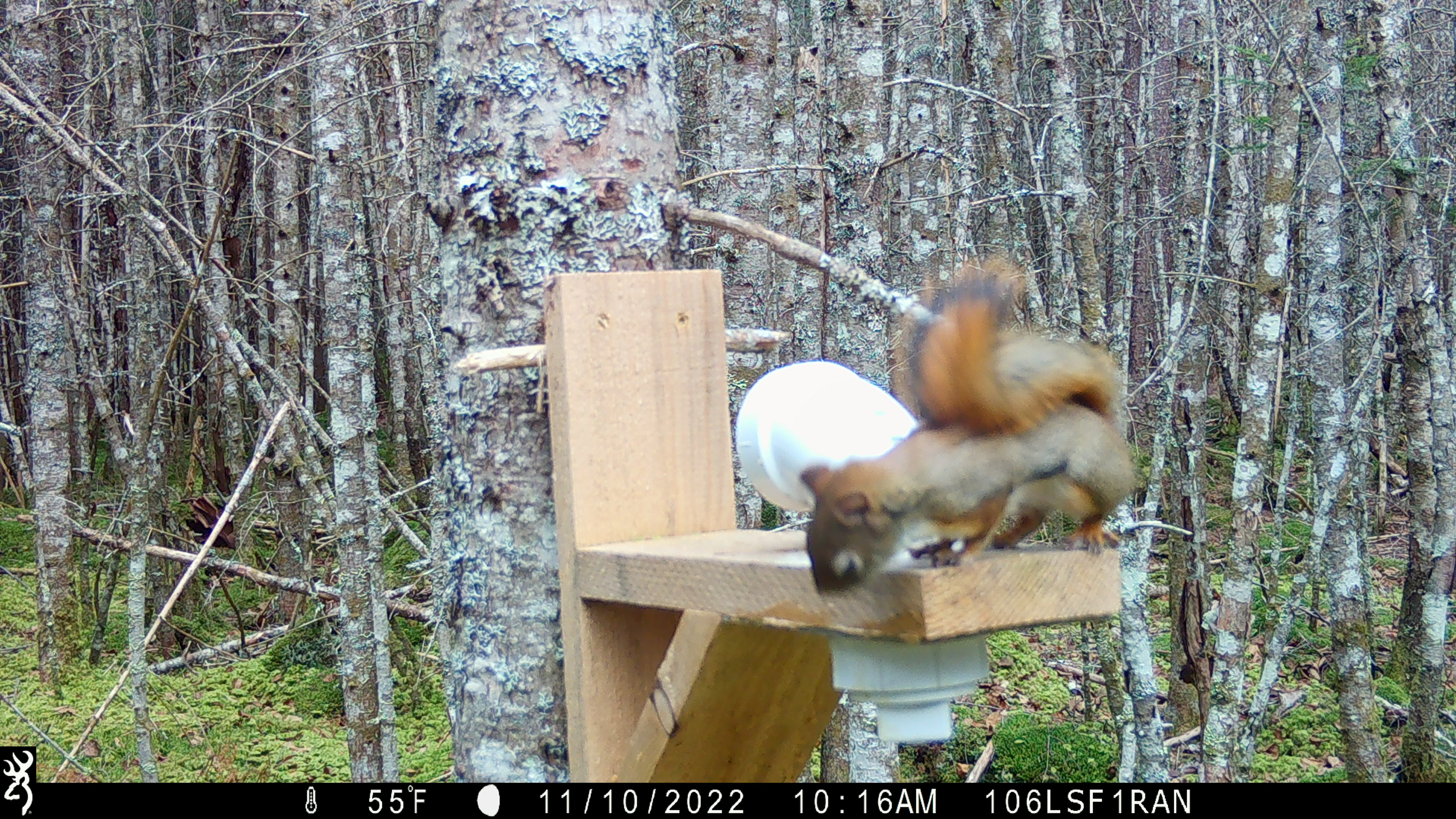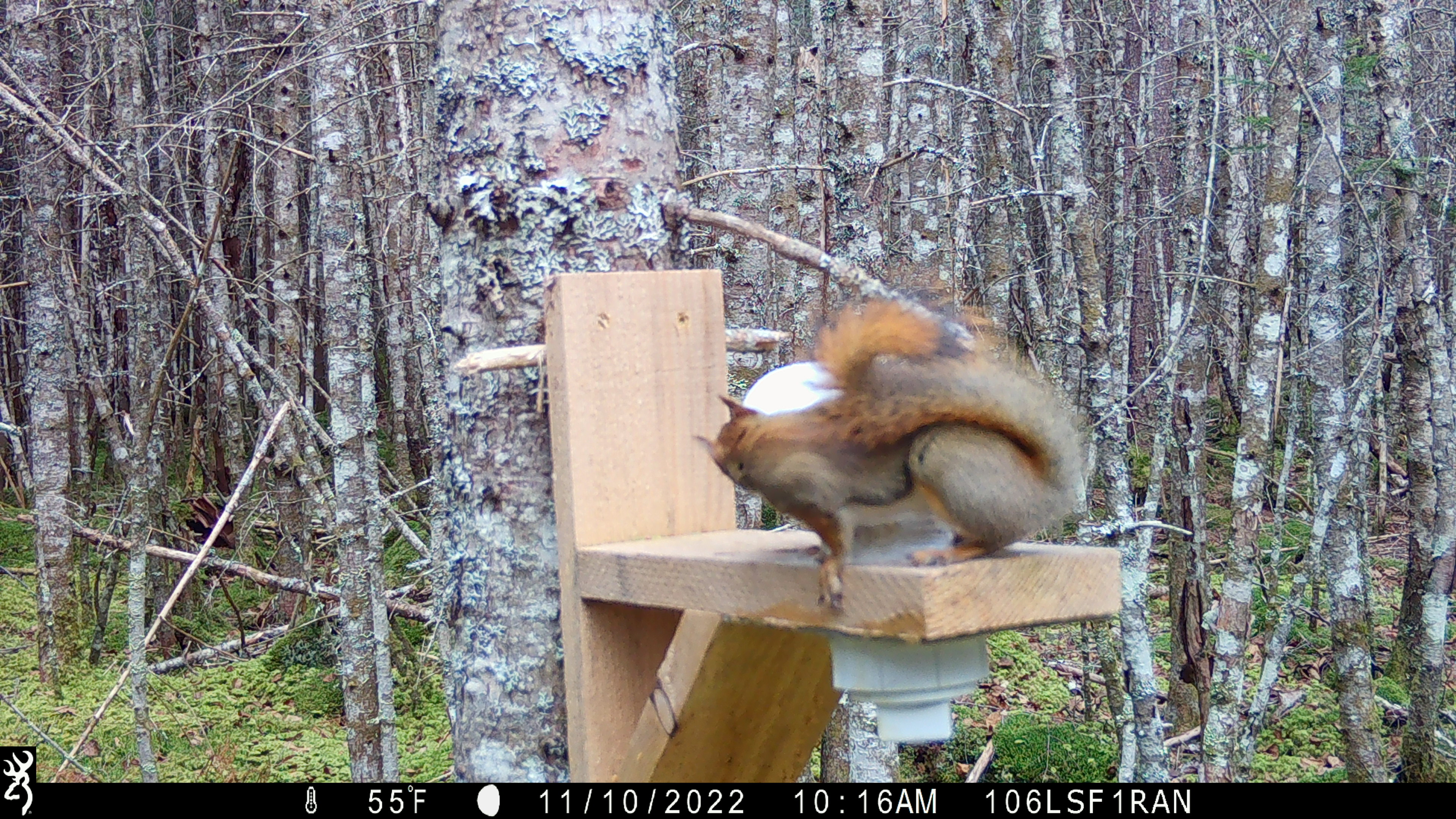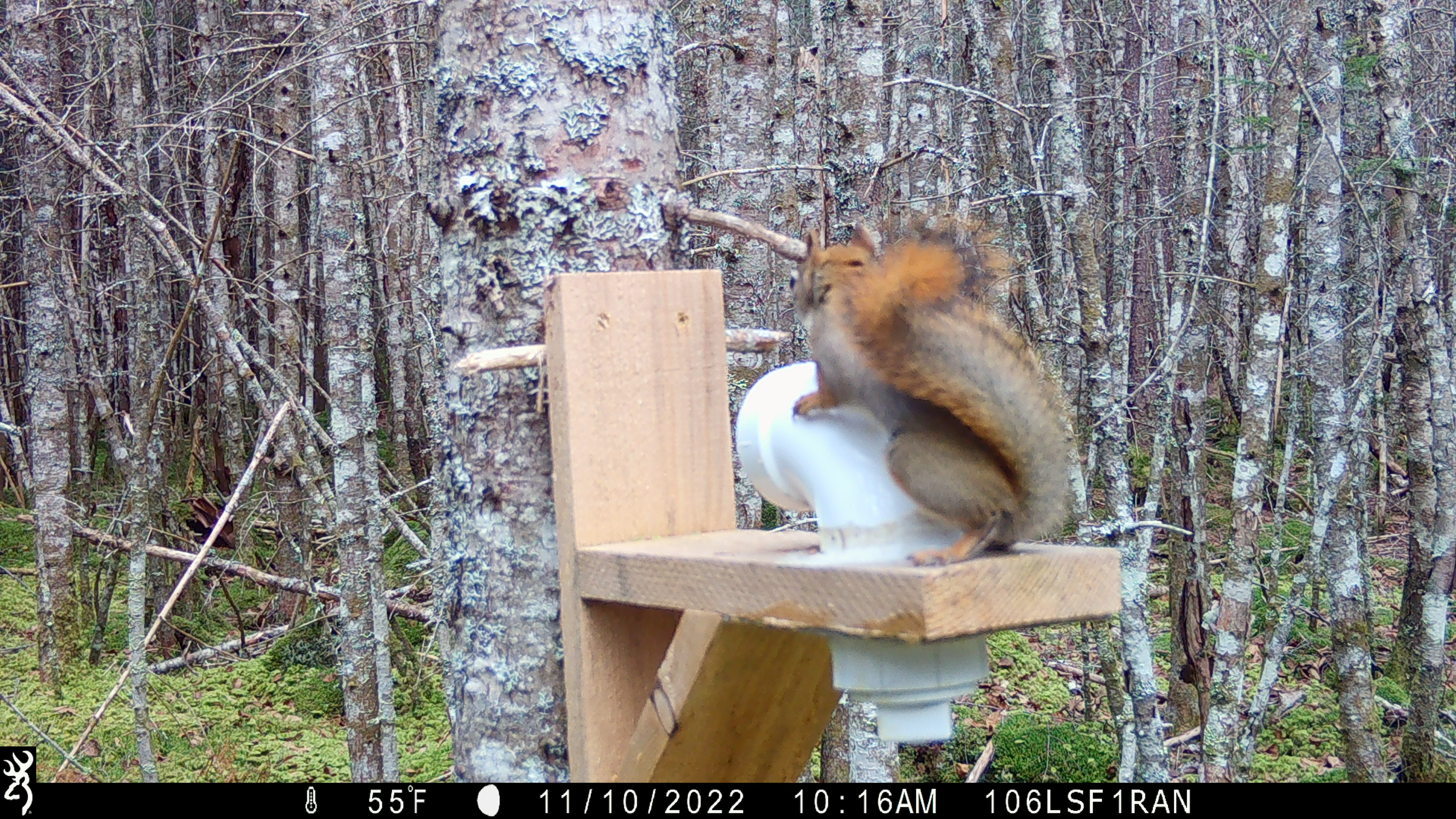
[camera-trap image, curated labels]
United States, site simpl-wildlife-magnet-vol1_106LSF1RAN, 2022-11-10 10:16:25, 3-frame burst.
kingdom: Animalia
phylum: Chordata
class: Mammalia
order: Rodentia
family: Sciuridae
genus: Tamiasciurus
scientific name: Tamiasciurus hudsonicus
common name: red squirrel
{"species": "red squirrel (Tamiasciurus hudsonicus)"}